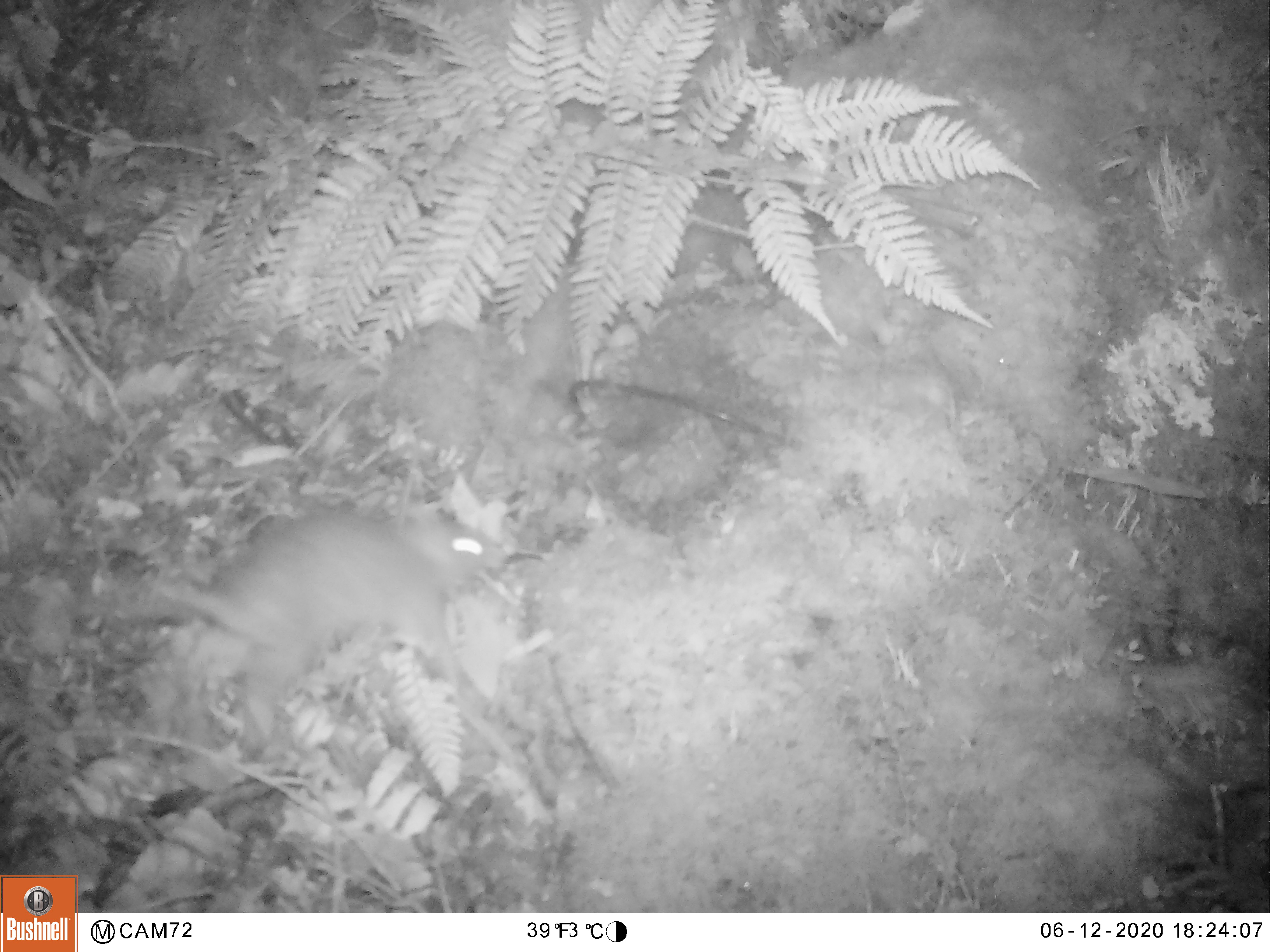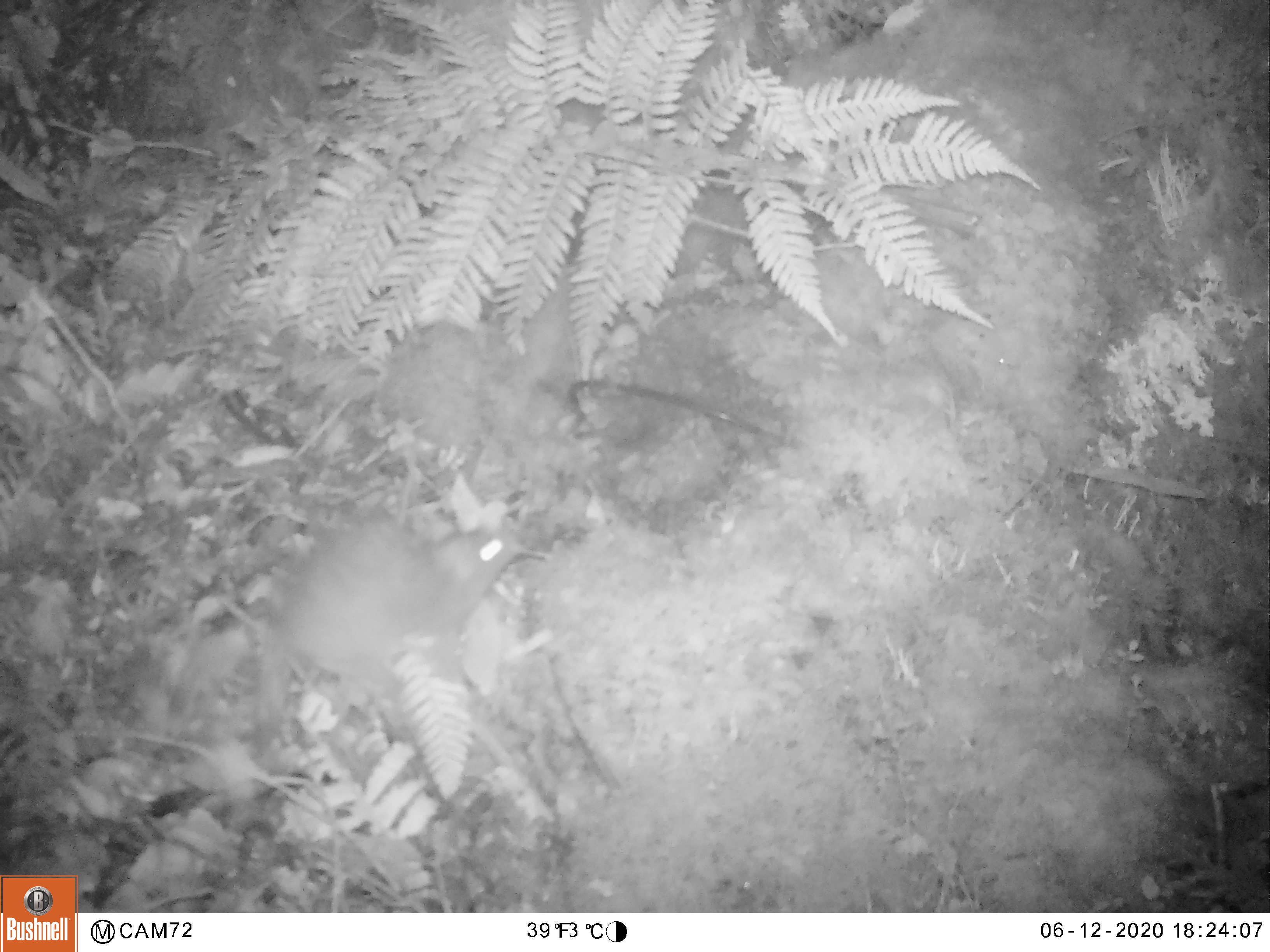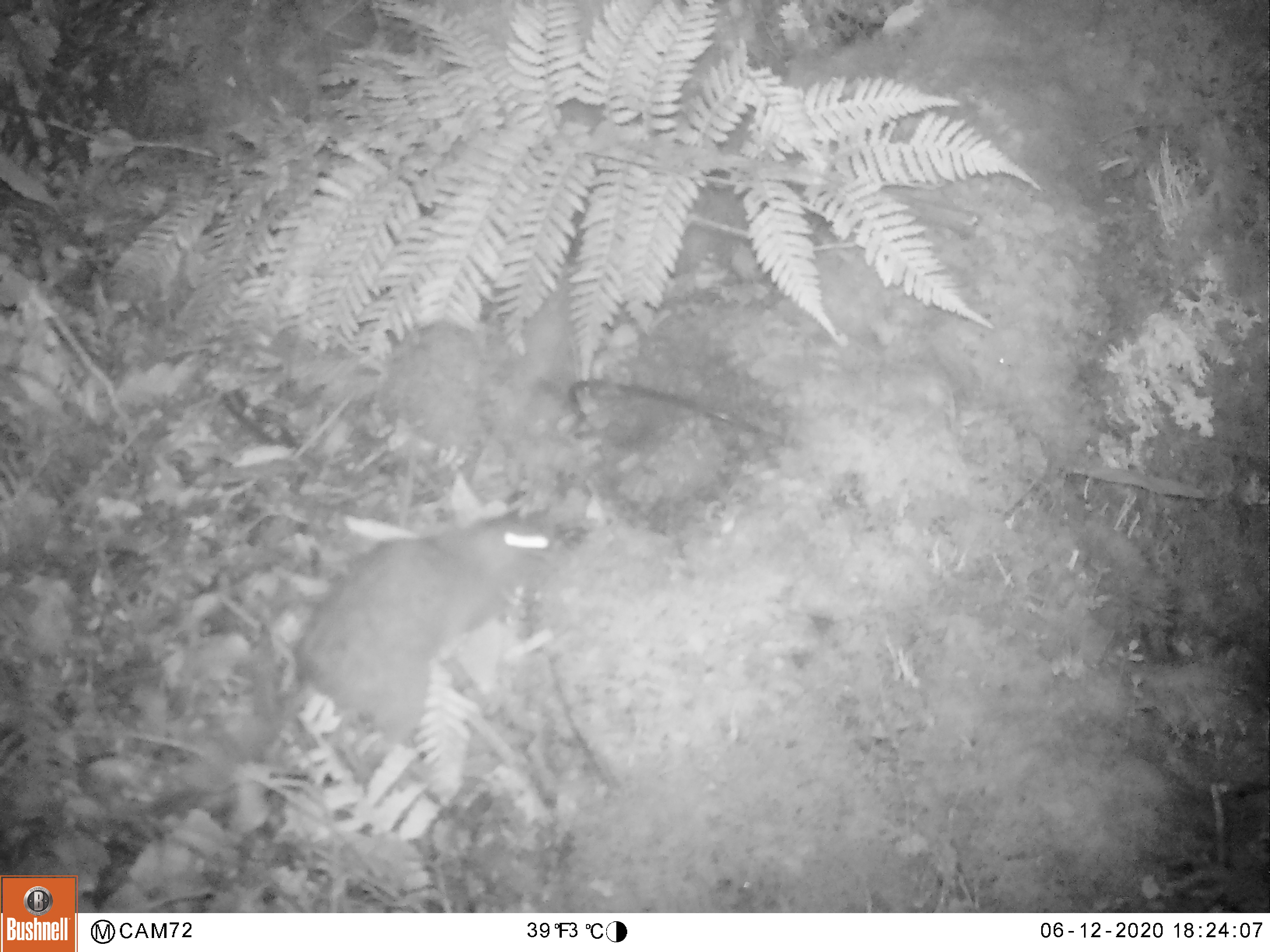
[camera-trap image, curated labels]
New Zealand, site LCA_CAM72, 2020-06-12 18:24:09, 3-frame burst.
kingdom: Animalia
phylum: Chordata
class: Mammalia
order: Rodentia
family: Muridae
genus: Rattus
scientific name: Rattus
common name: rat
Rat (Rattus).